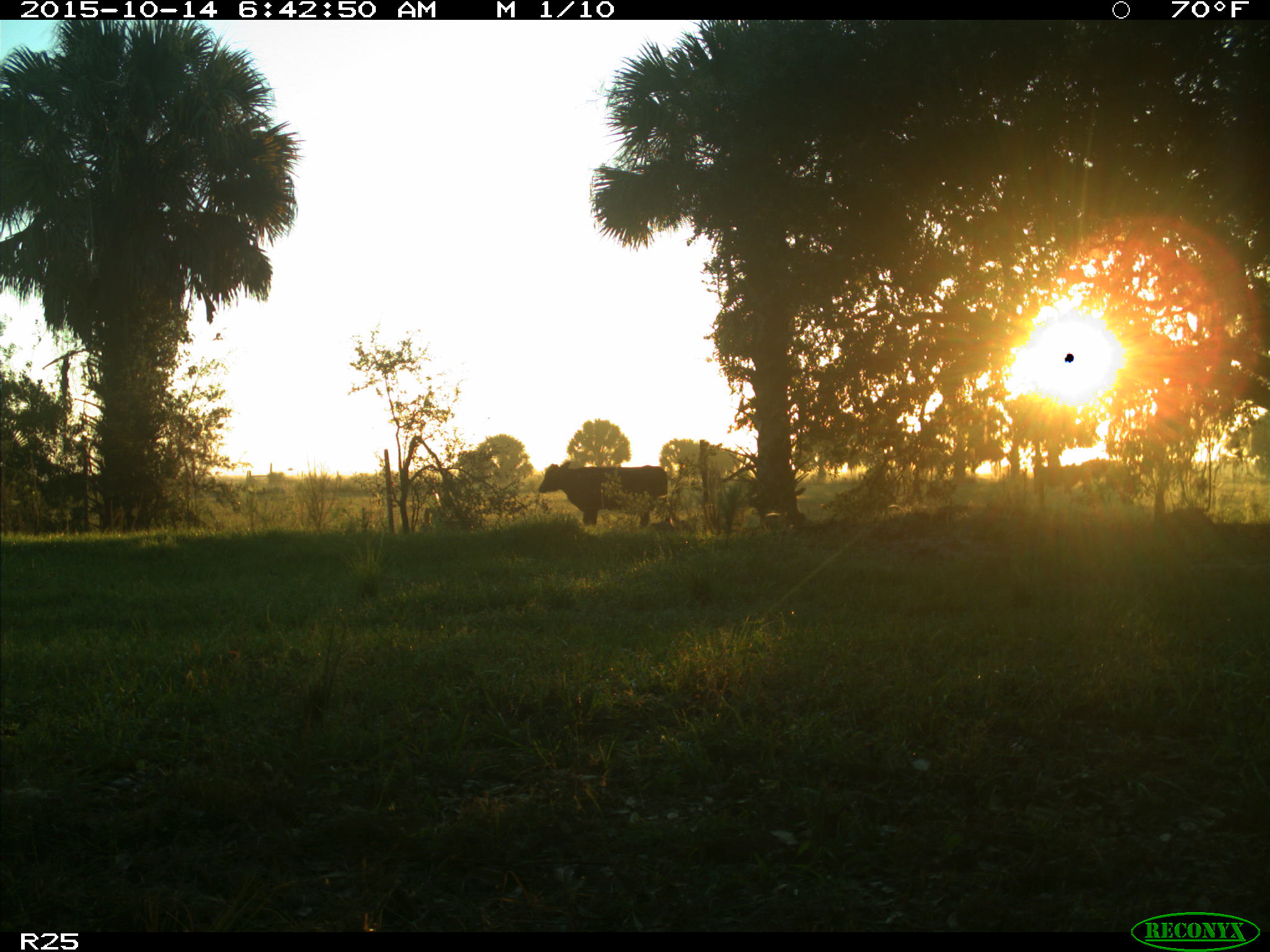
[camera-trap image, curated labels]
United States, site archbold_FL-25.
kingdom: Animalia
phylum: Chordata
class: Mammalia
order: Artiodactyla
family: Bovidae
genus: Bos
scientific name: Bos taurus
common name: domestic cow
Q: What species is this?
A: Bos taurus (domestic cow).